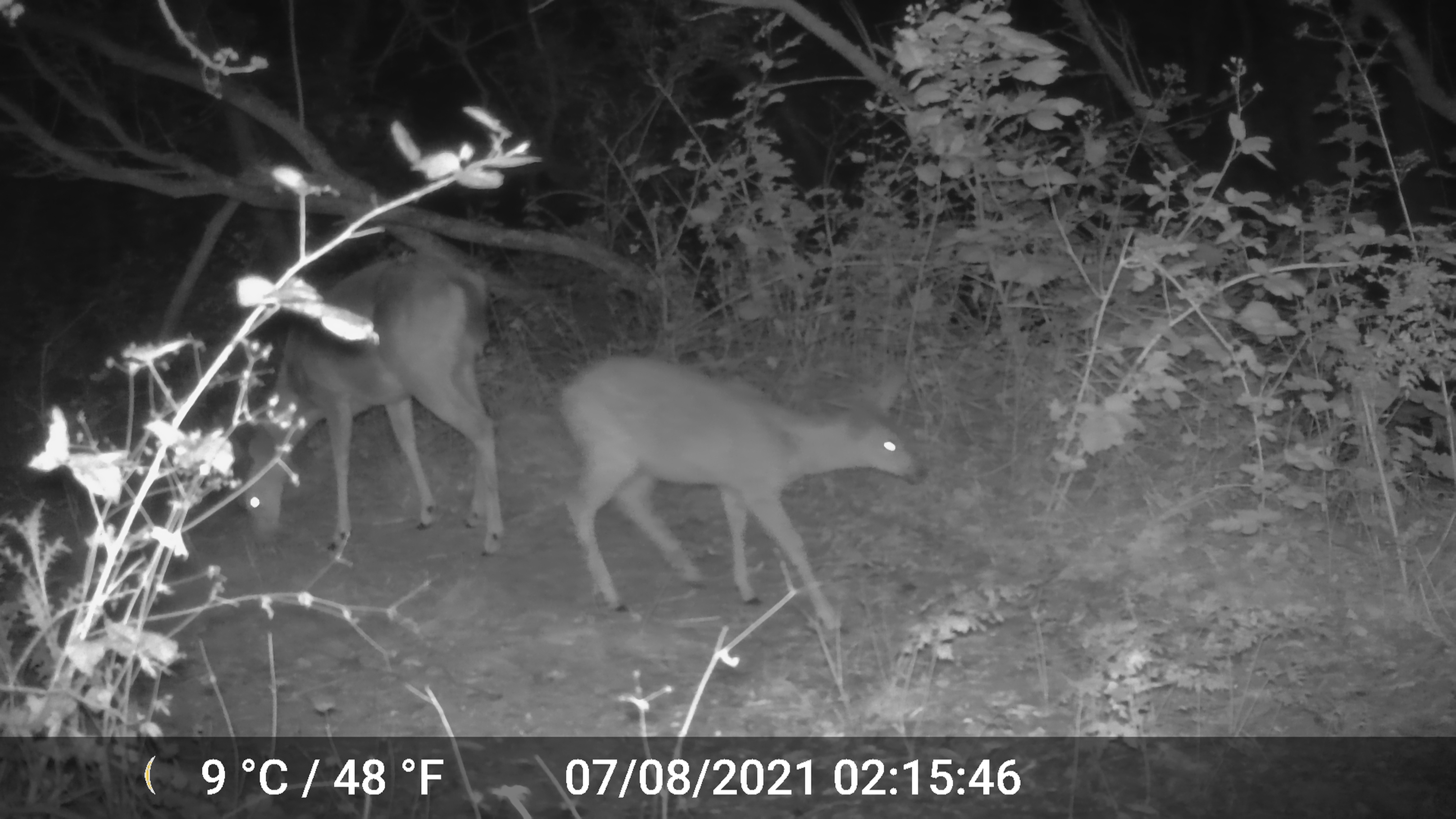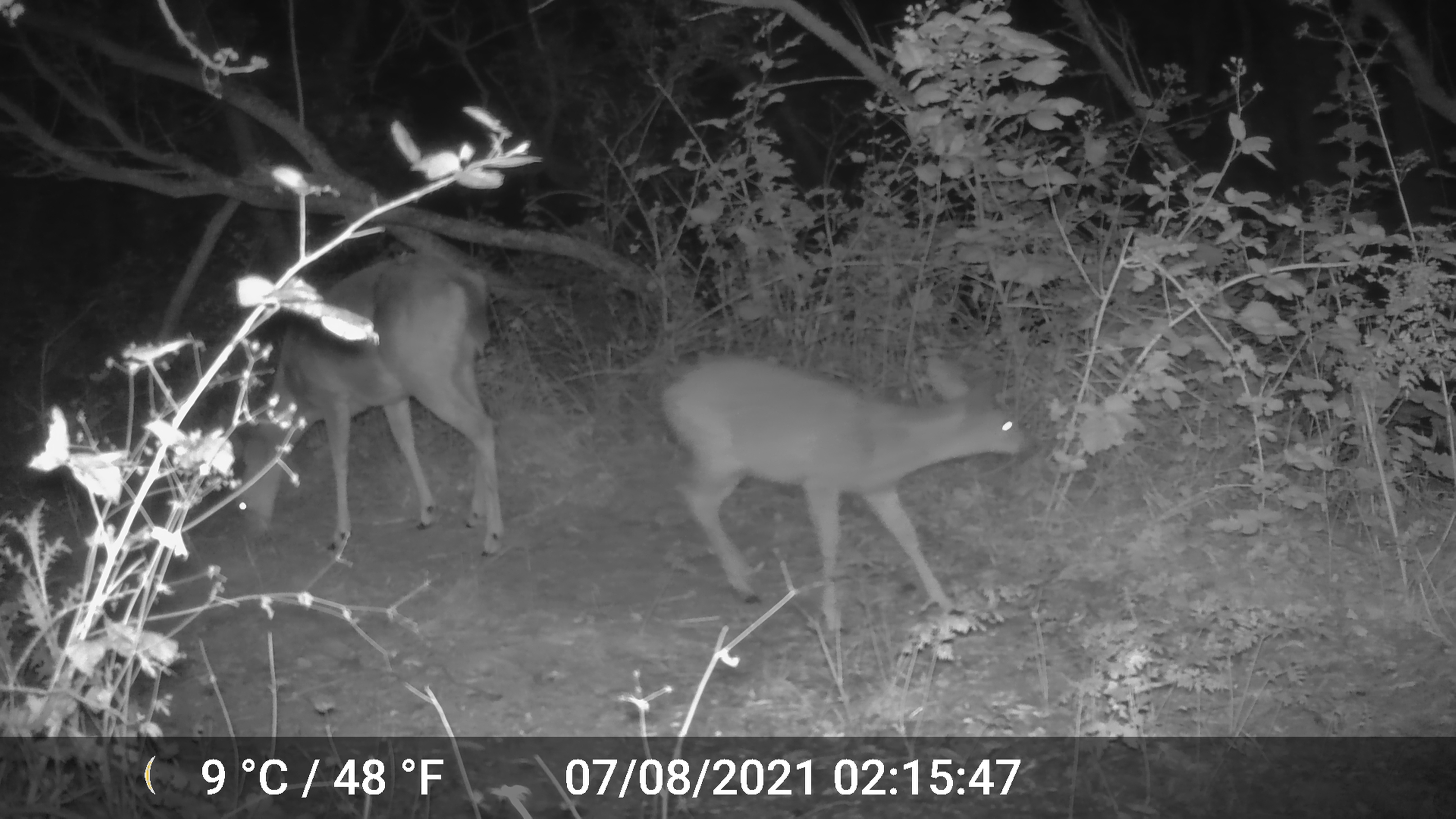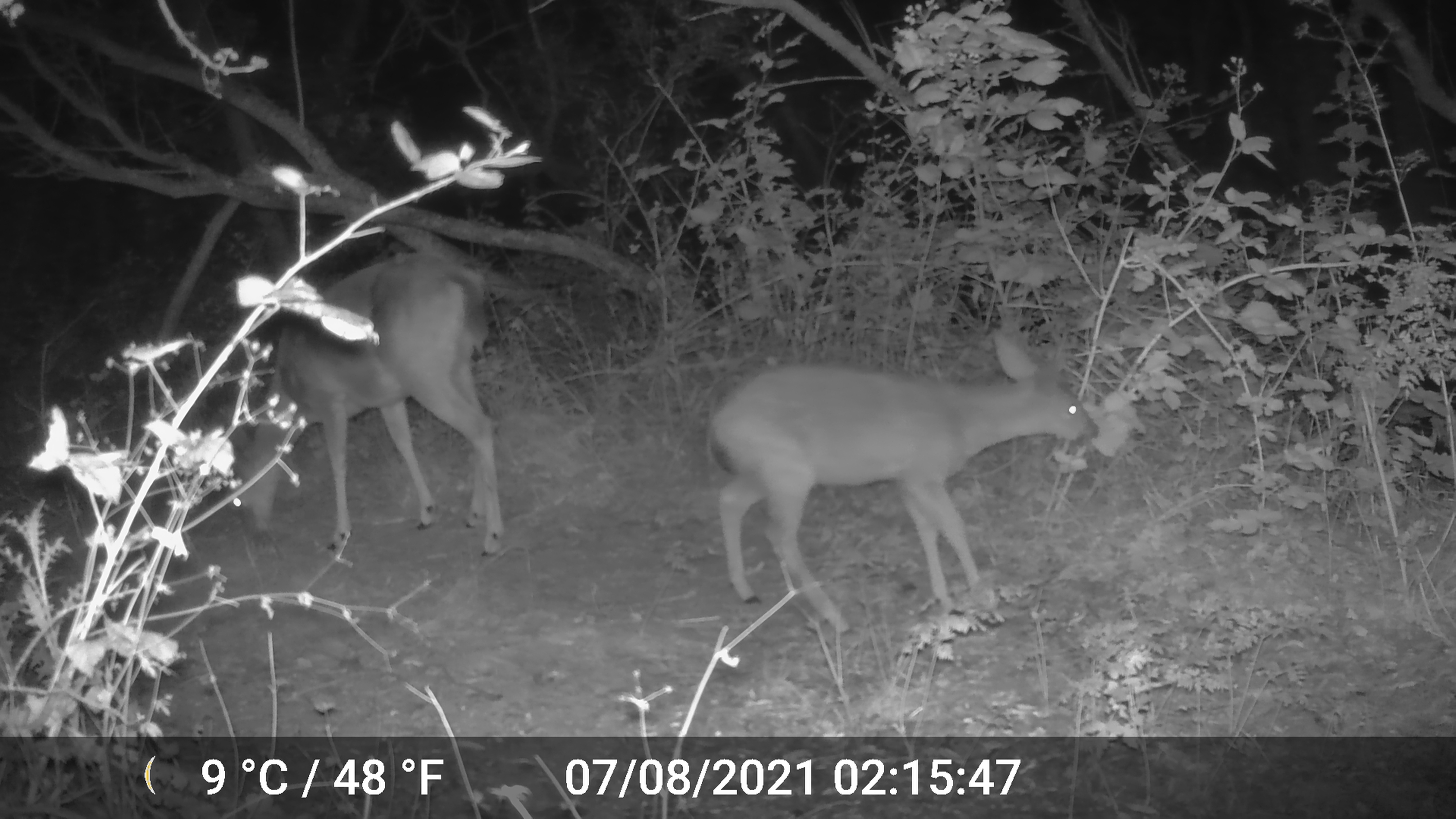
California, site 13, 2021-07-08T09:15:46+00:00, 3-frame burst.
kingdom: Animalia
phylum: Chordata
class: Mammalia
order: Artiodactyla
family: Cervidae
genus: Odocoileus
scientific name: Odocoileus hemionus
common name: mule deer